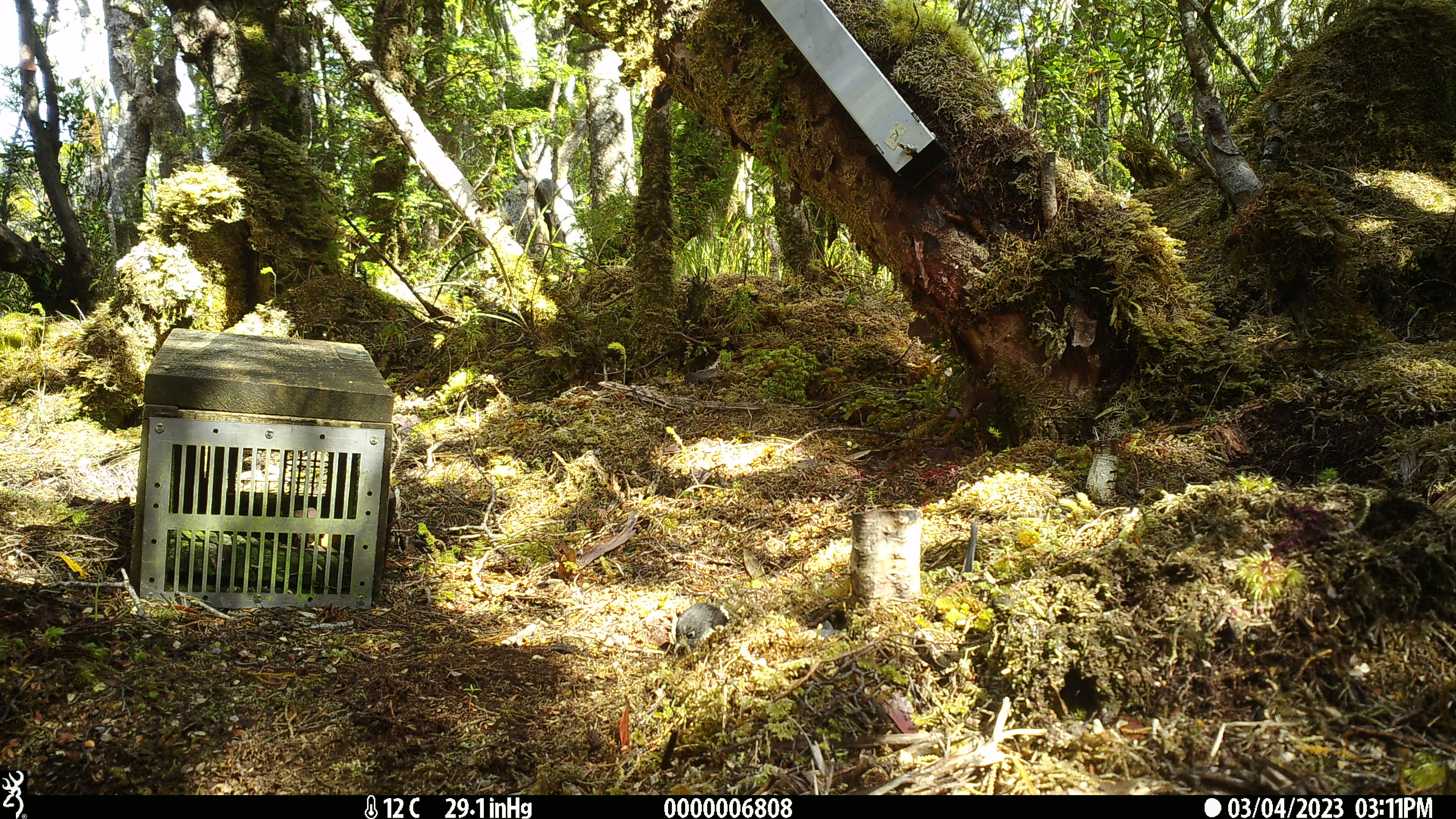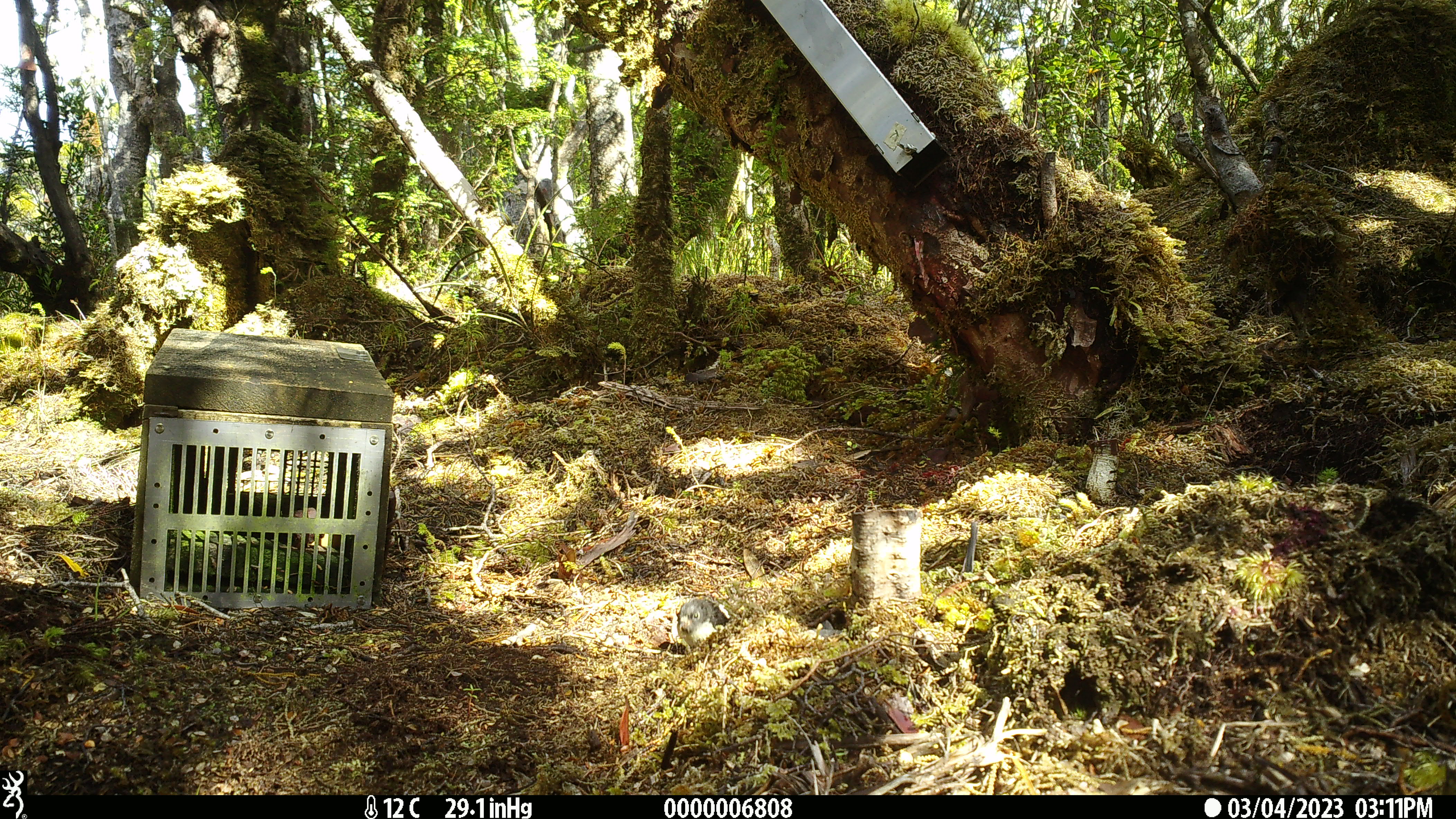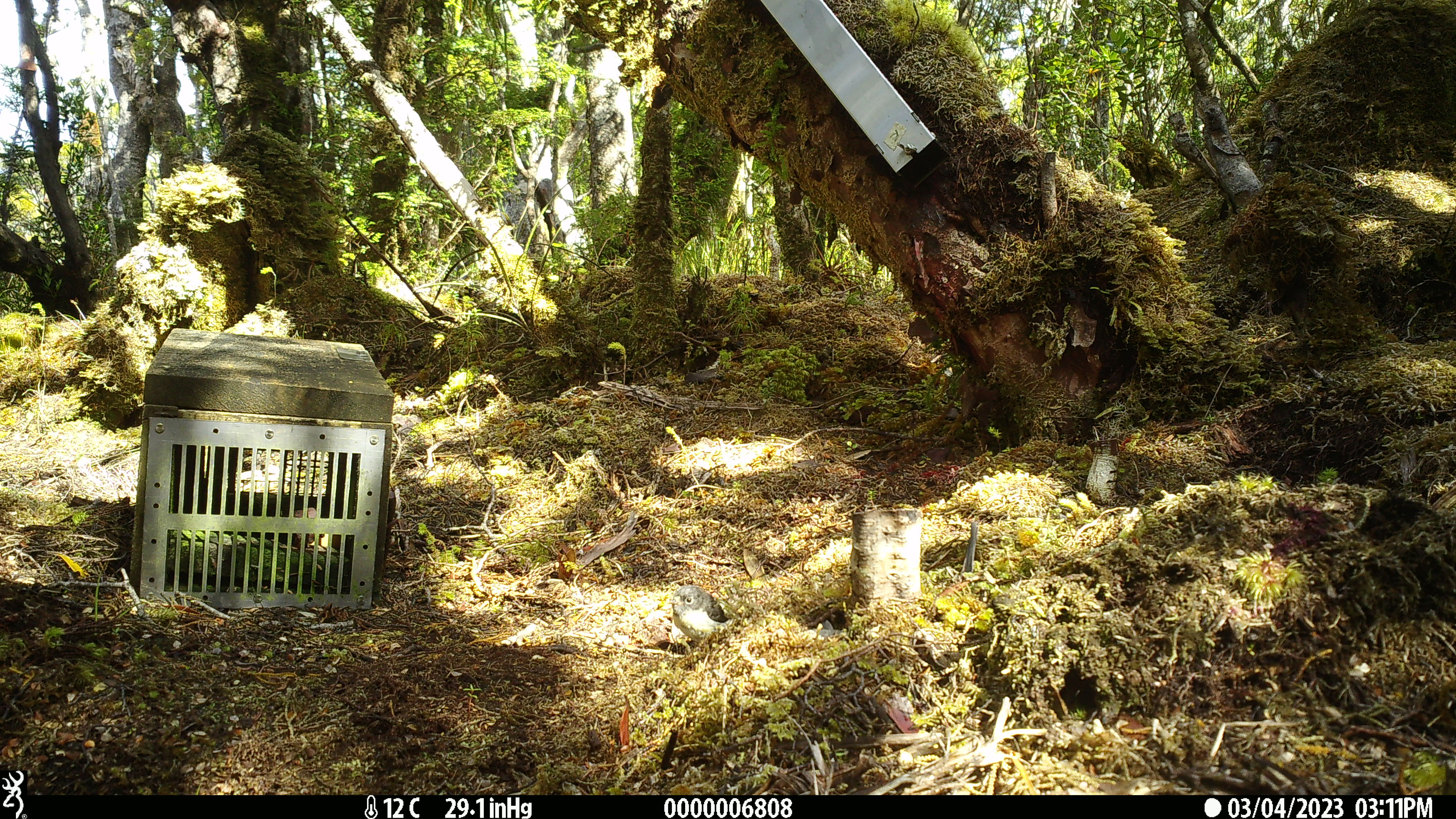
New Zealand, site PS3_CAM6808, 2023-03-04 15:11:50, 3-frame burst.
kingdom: Animalia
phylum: Chordata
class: Aves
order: Passeriformes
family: Petroicidae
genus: Petroica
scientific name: Petroica macrocephala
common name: tomtit